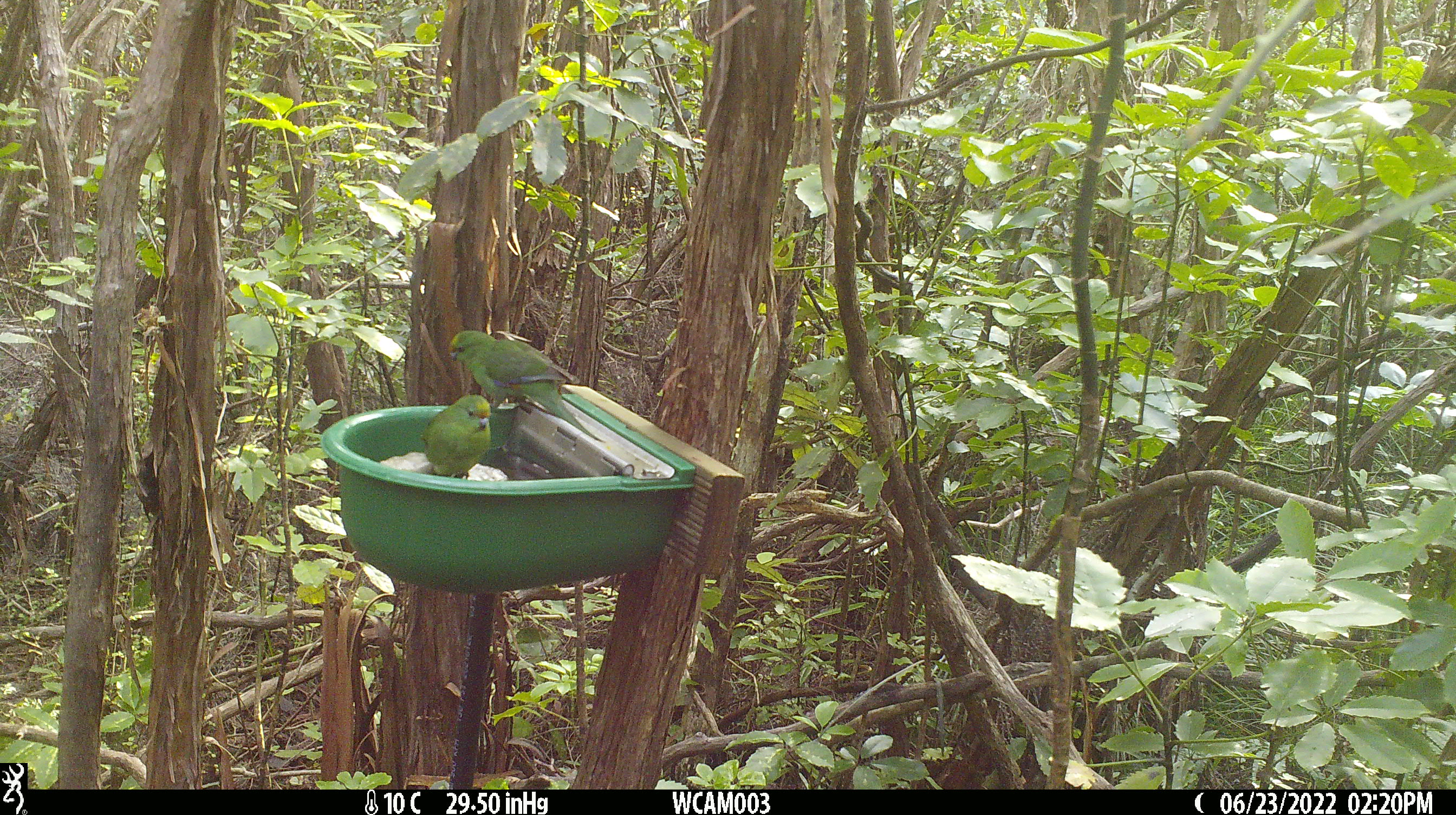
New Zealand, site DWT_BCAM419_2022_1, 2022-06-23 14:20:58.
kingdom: Animalia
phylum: Chordata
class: Aves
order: Psittaciformes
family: Psittaculidae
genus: Cyanoramphus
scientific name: Cyanoramphus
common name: parakeet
Parakeet (Cyanoramphus).